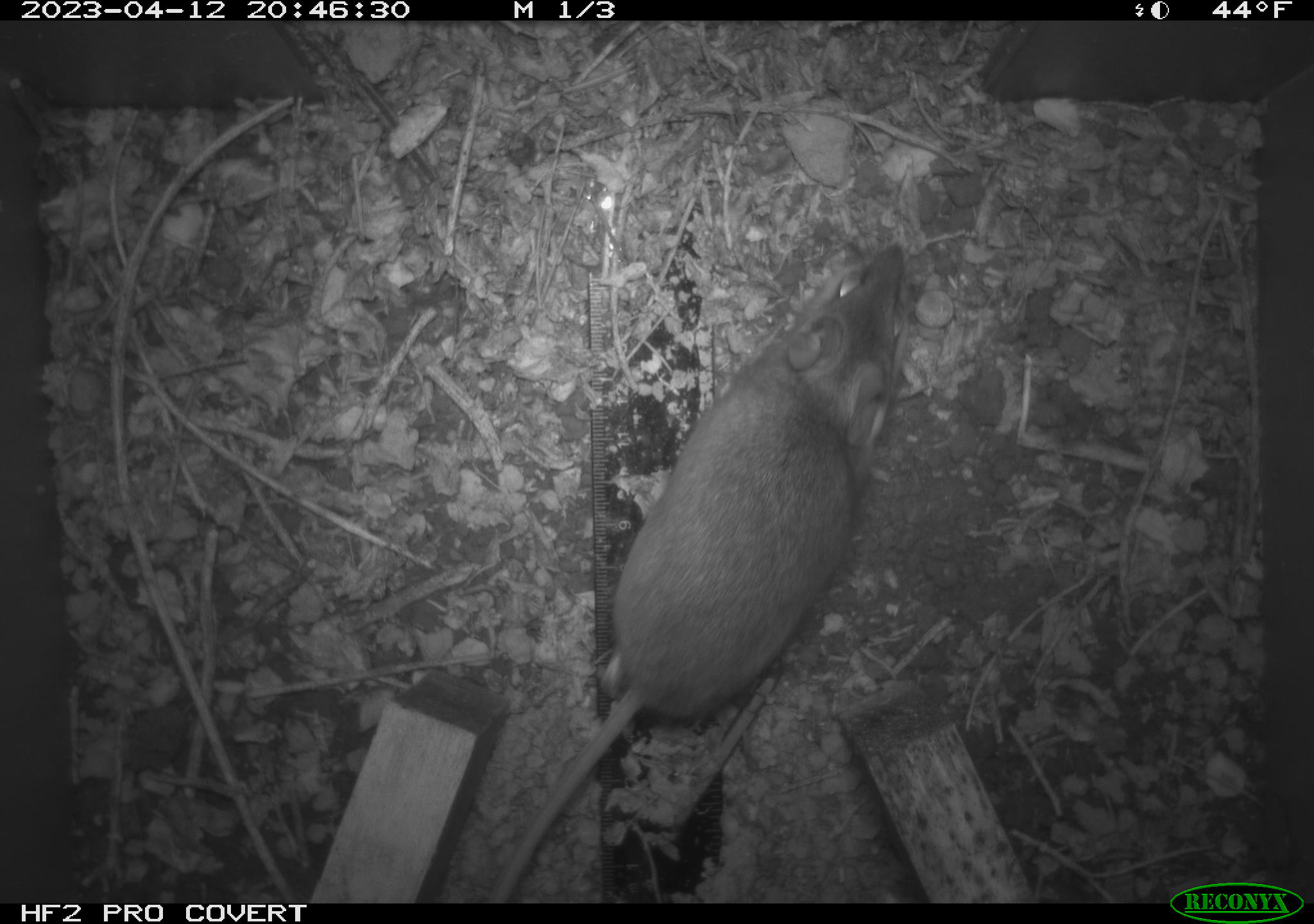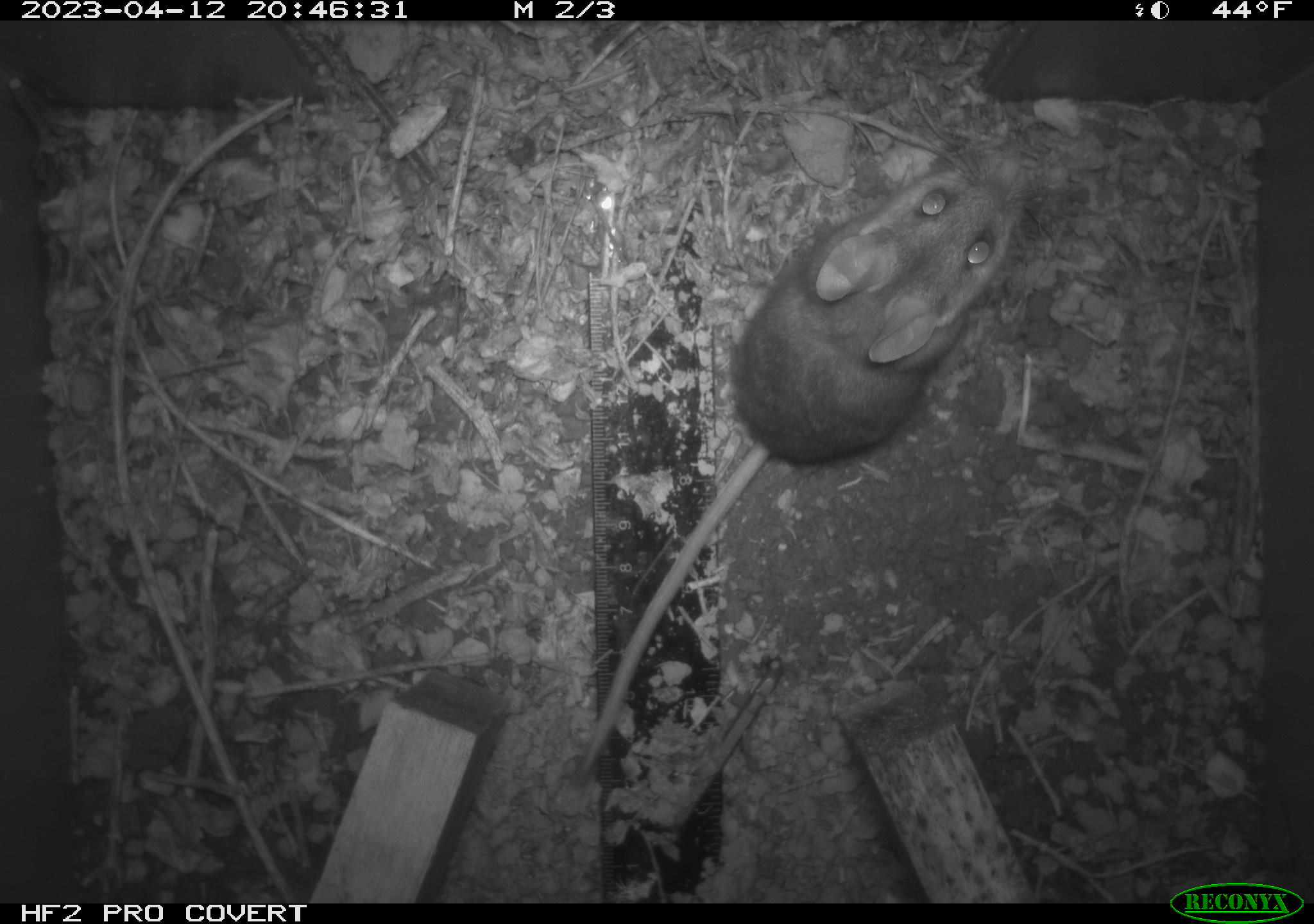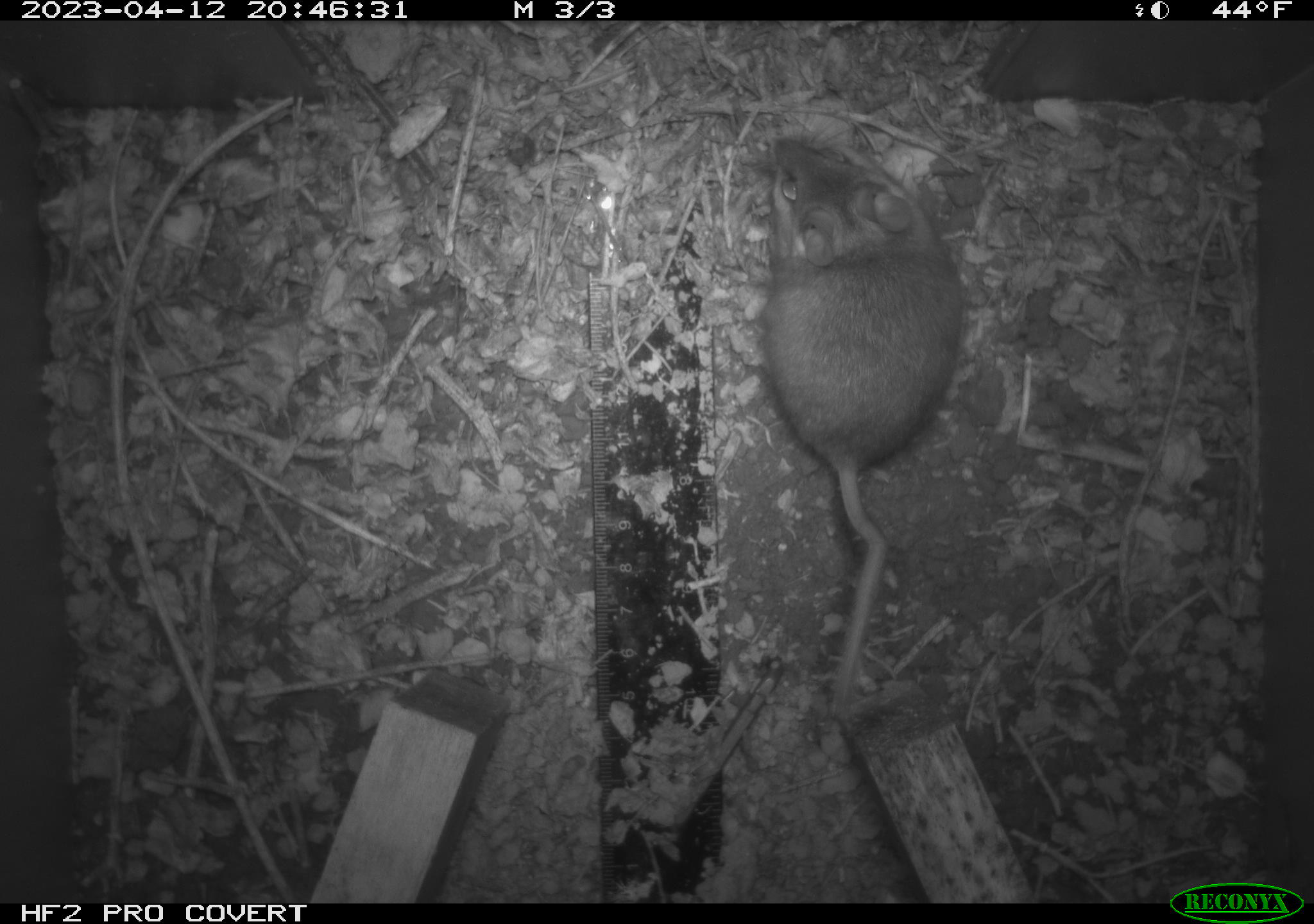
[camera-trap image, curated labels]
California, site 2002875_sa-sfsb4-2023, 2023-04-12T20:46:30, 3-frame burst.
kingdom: Animalia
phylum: Chordata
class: Mammalia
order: Rodentia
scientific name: Rodentia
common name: mouse species